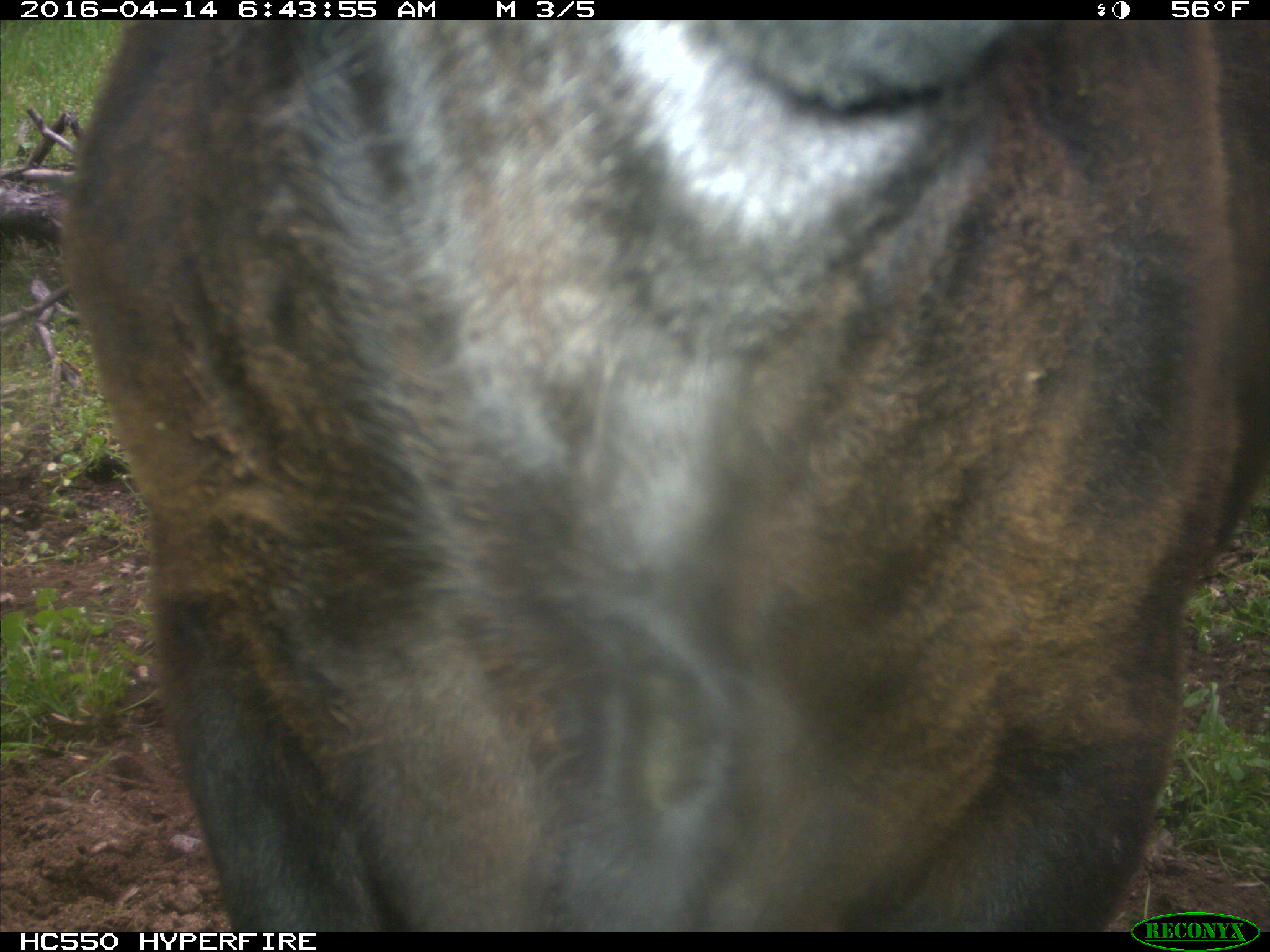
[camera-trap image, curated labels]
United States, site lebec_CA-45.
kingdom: Animalia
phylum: Chordata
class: Mammalia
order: Artiodactyla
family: Bovidae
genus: Bos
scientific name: Bos taurus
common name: domestic cow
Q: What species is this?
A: Bos taurus (domestic cow).